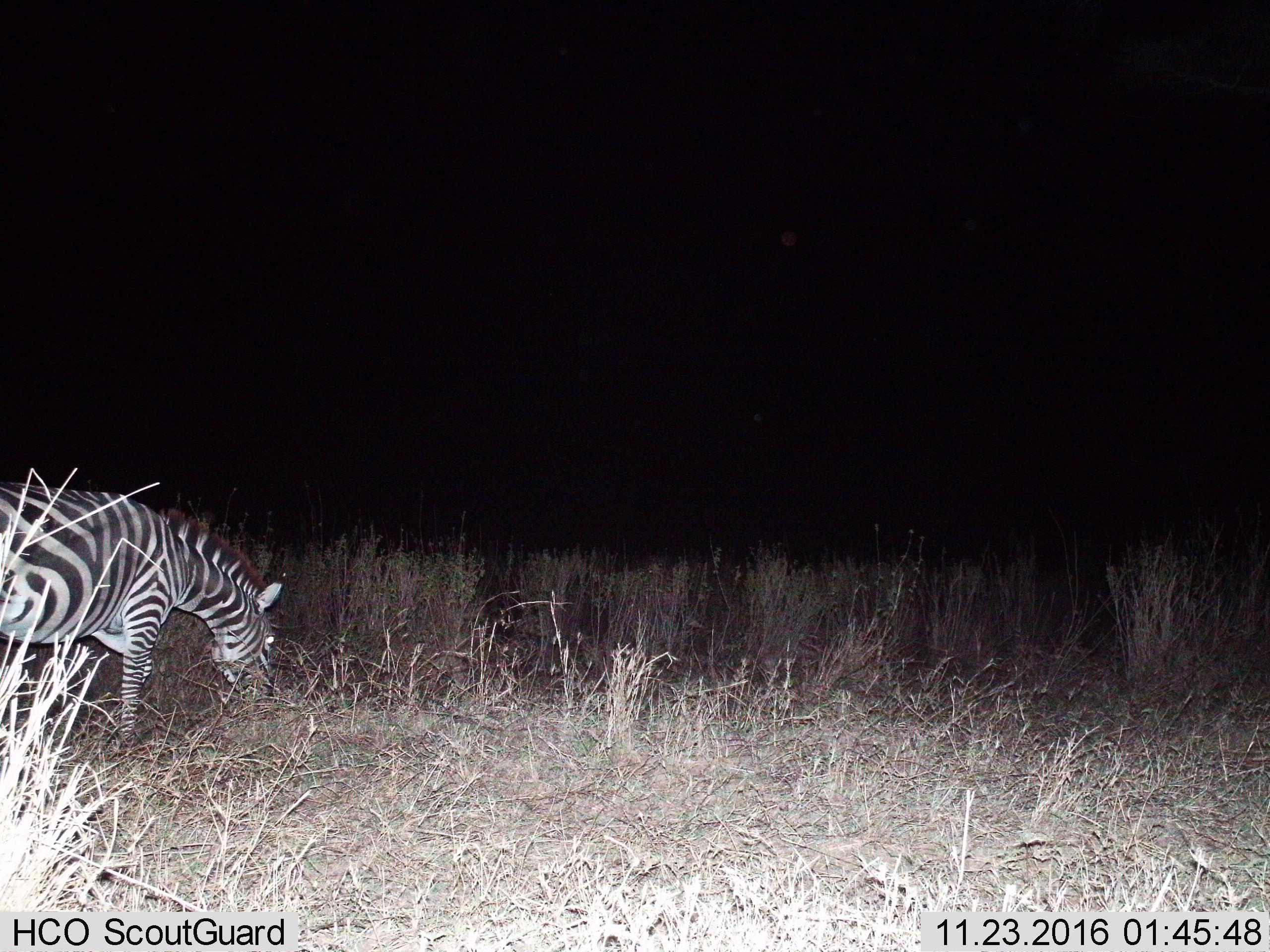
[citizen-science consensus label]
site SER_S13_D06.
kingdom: Animalia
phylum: Chordata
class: Mammalia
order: Perissodactyla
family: Equidae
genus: Equus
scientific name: Equus quagga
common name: plains zebra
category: zebraplains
Zebraplains (plains zebra) (Equus quagga), count 1. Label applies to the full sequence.